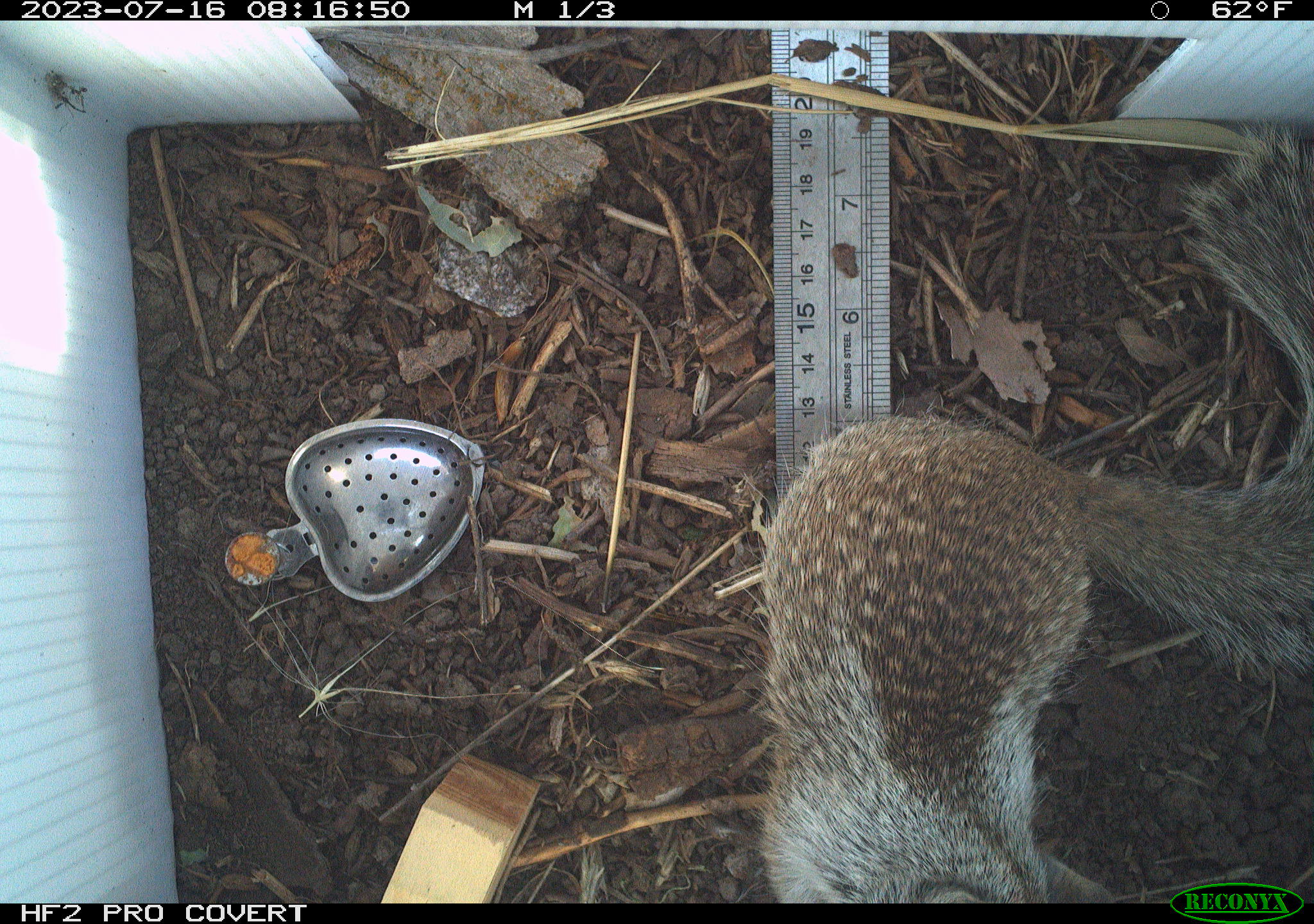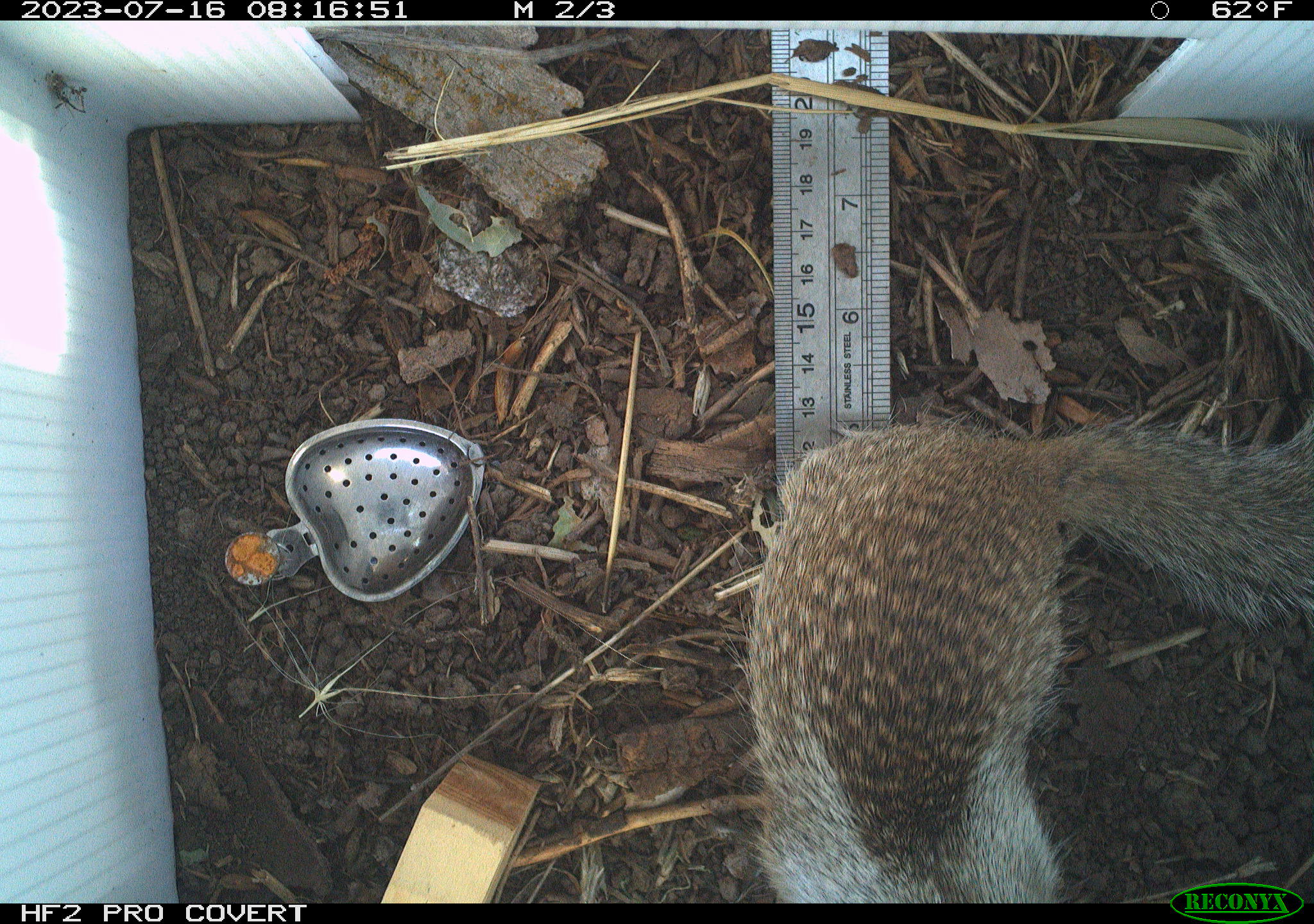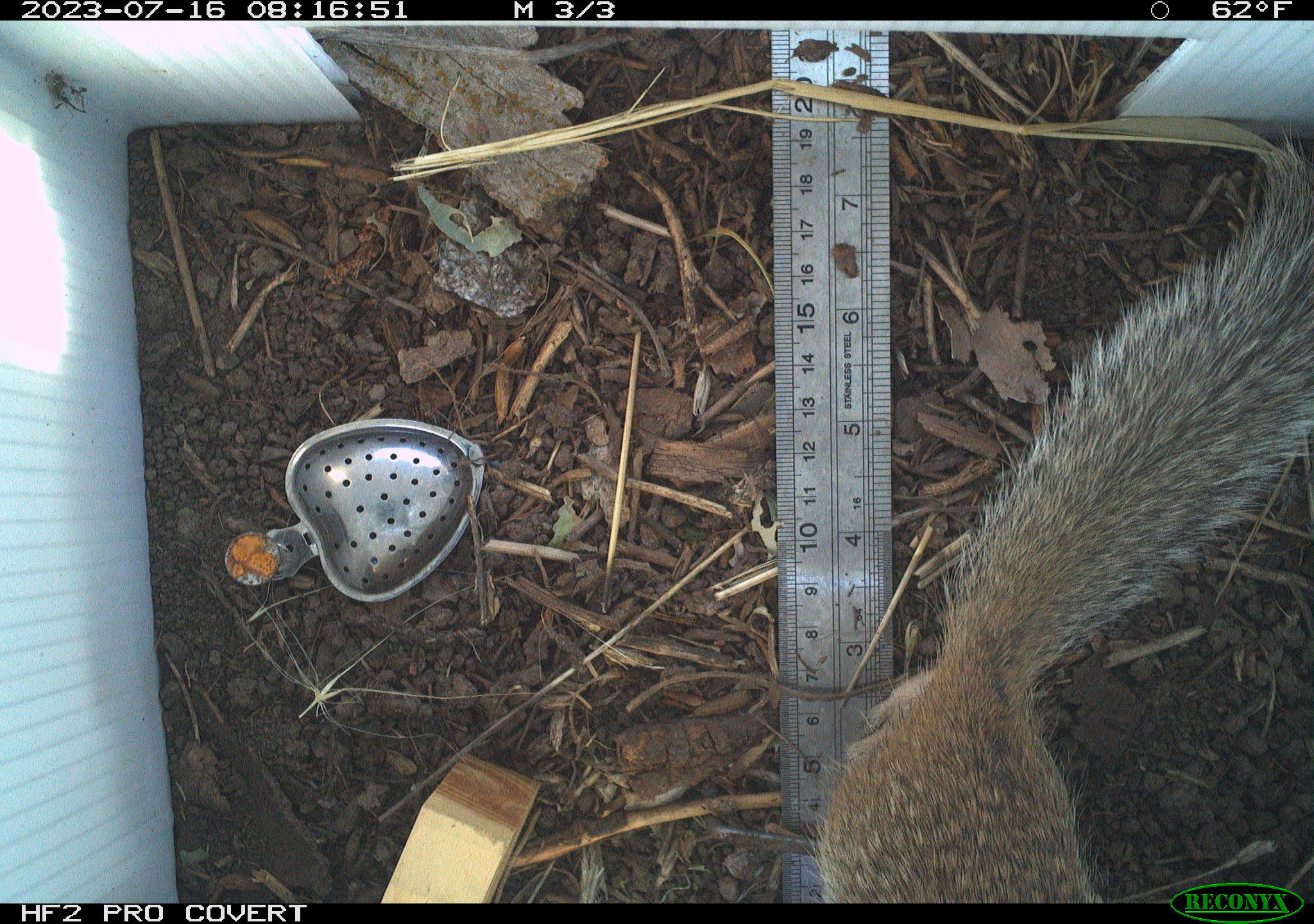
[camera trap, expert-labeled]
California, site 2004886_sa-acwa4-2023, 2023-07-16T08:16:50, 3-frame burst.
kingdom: Animalia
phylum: Chordata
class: Mammalia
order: Rodentia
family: Sciuridae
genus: Otospermophilus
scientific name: Otospermophilus beecheyi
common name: california ground squirrel